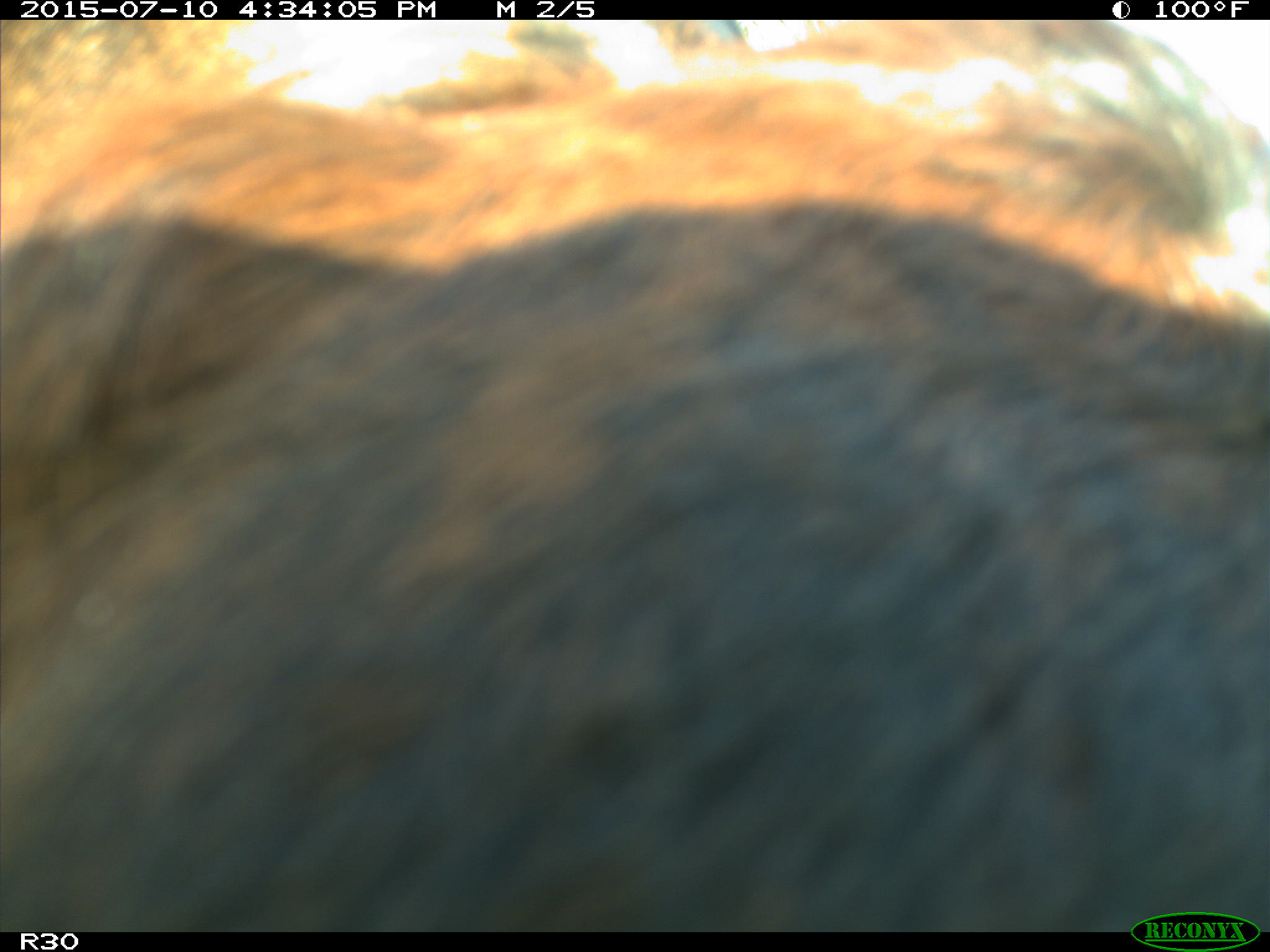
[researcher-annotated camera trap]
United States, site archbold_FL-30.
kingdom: Animalia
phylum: Chordata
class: Mammalia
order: Artiodactyla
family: Bovidae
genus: Bos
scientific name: Bos taurus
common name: domestic cow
Bos taurus (domestic cow).